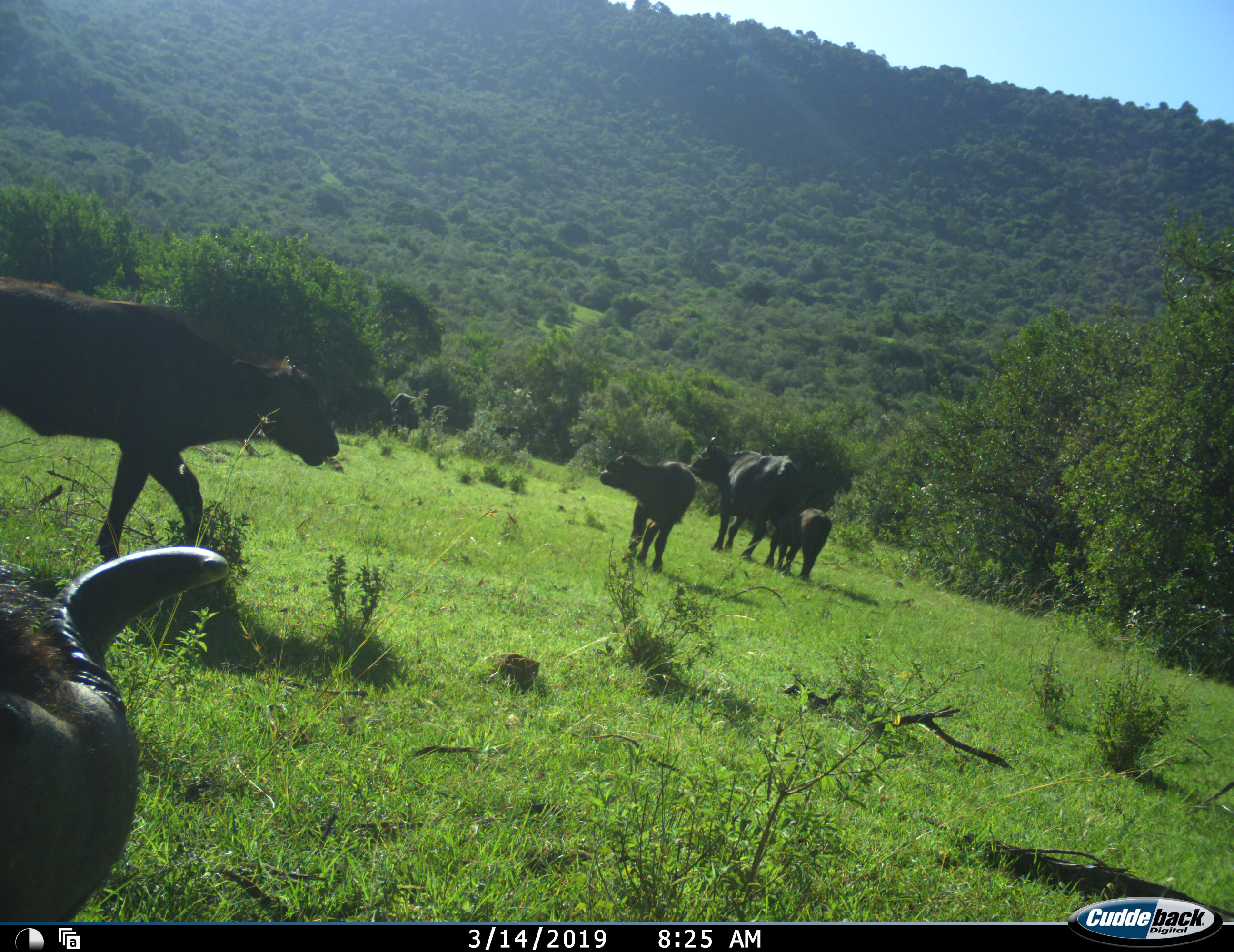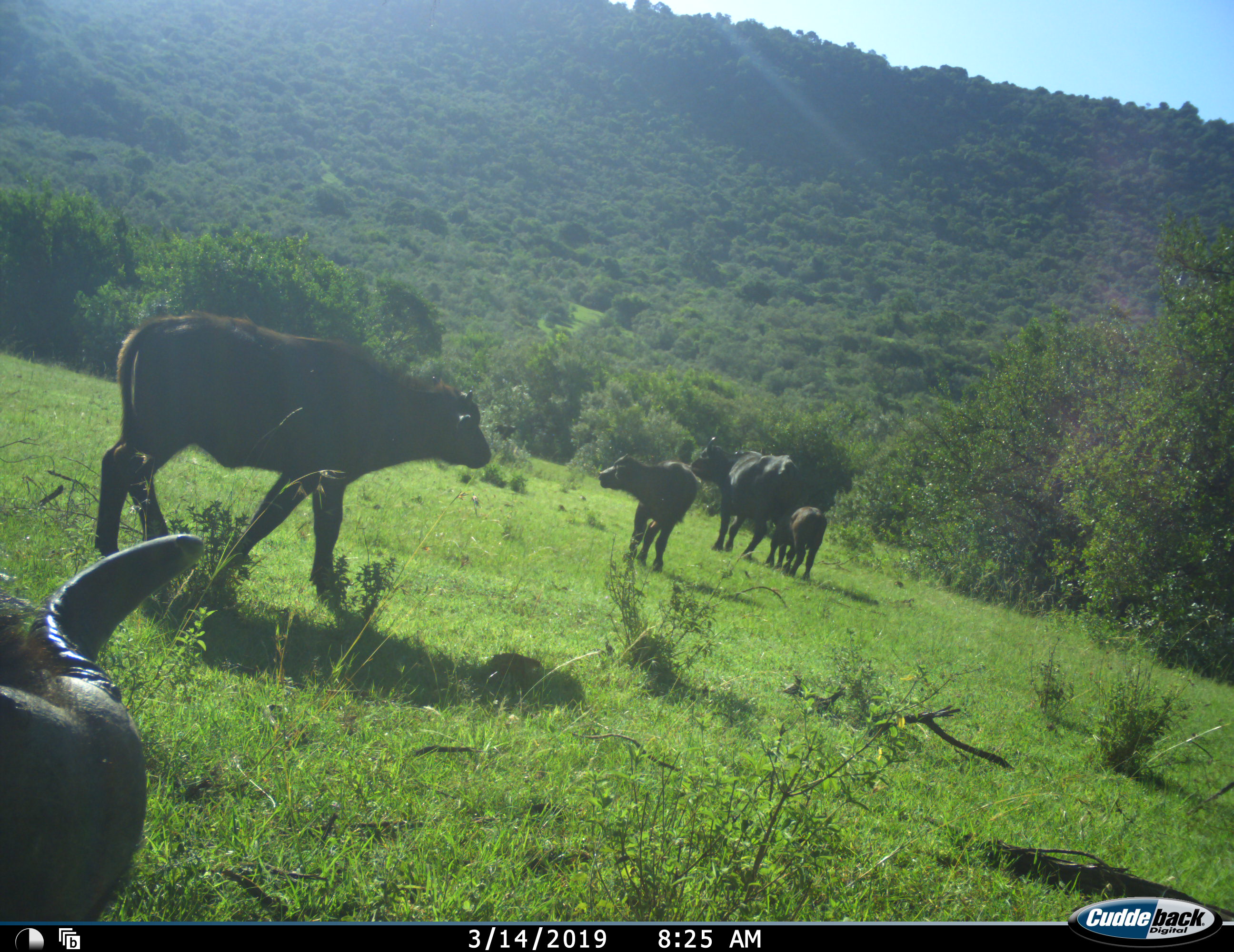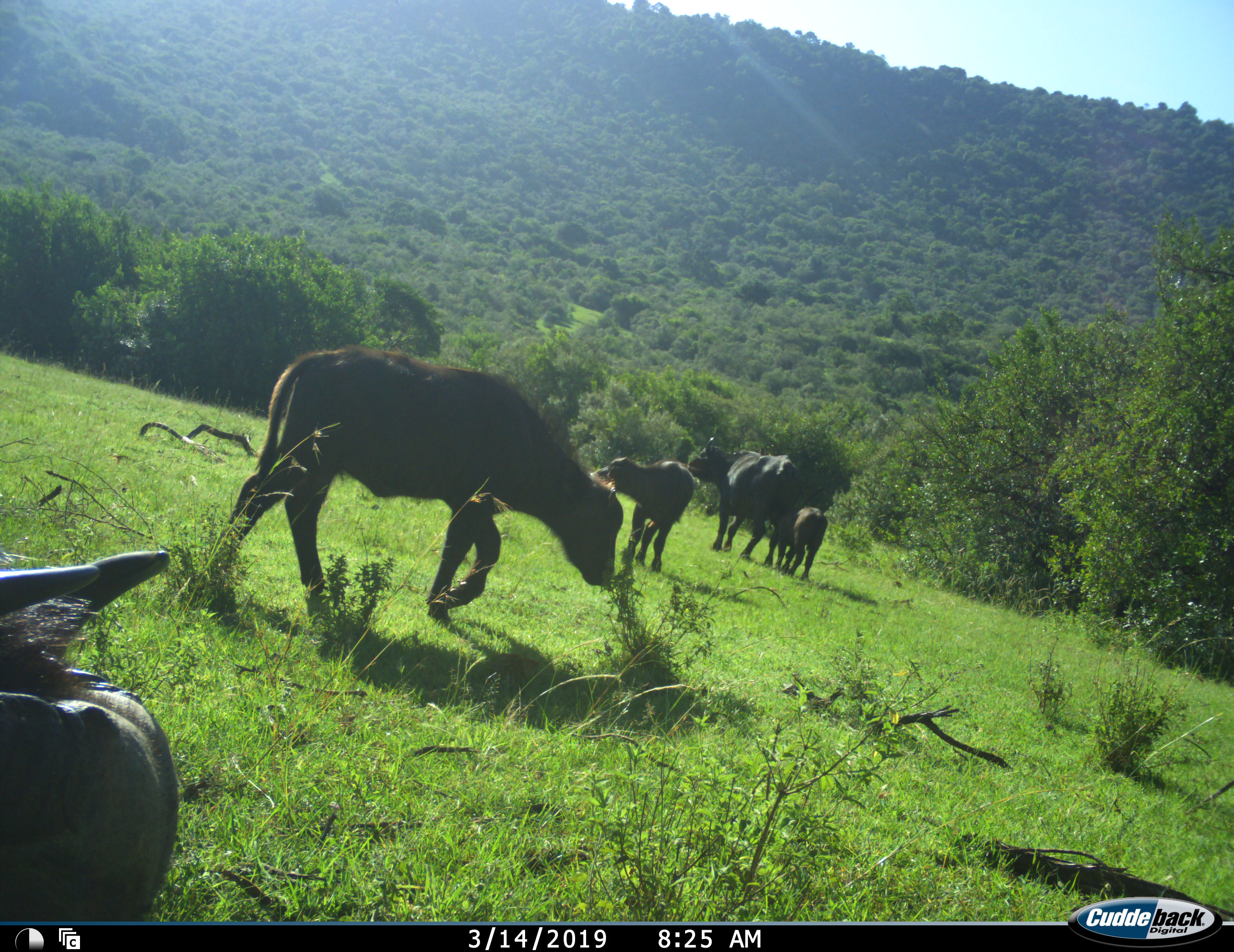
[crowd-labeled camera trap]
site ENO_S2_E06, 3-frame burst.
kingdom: Animalia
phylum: Chordata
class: Mammalia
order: Artiodactyla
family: Bovidae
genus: Syncerus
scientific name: Syncerus caffer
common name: african buffalo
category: buffalo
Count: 5.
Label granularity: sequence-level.